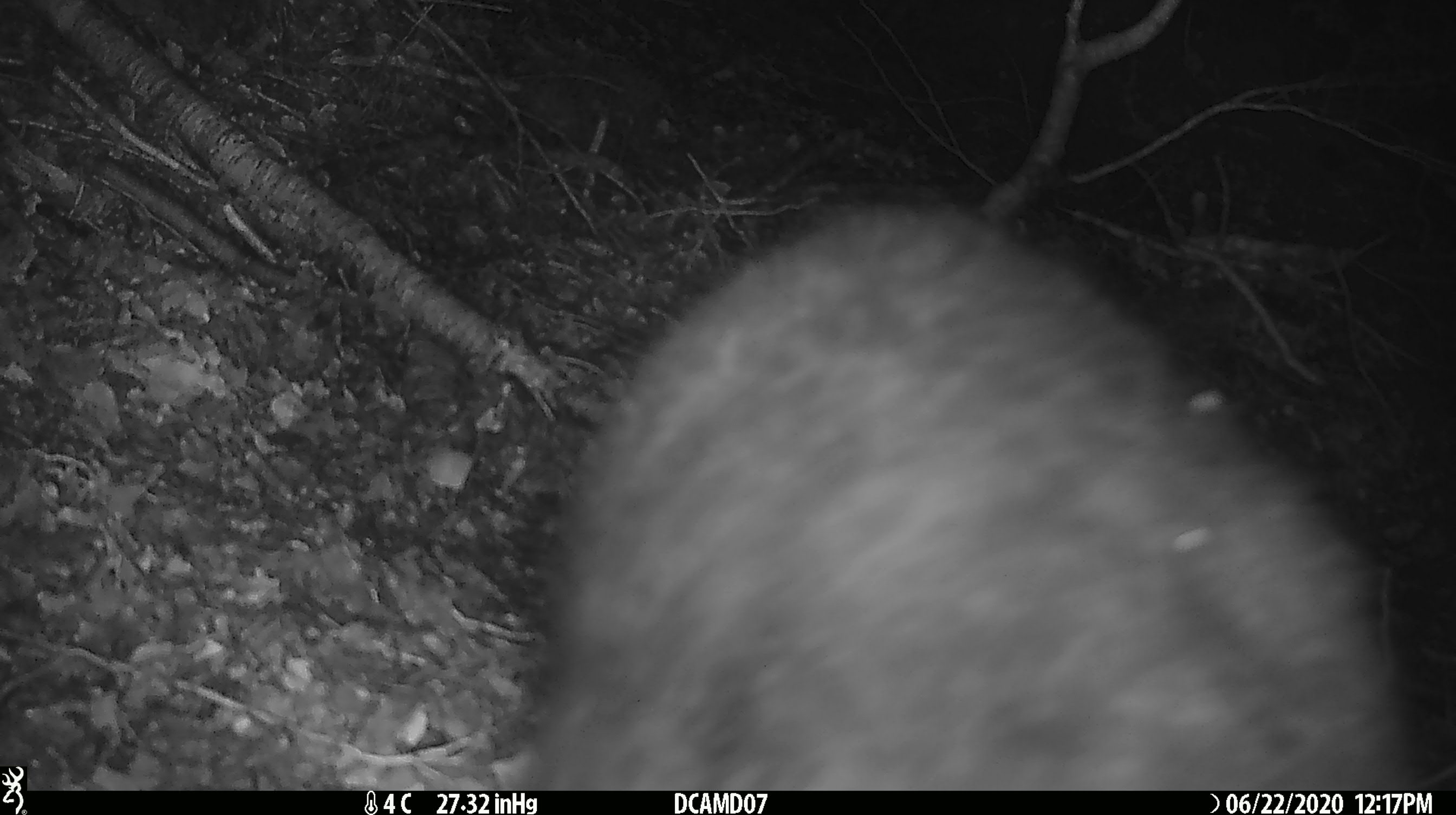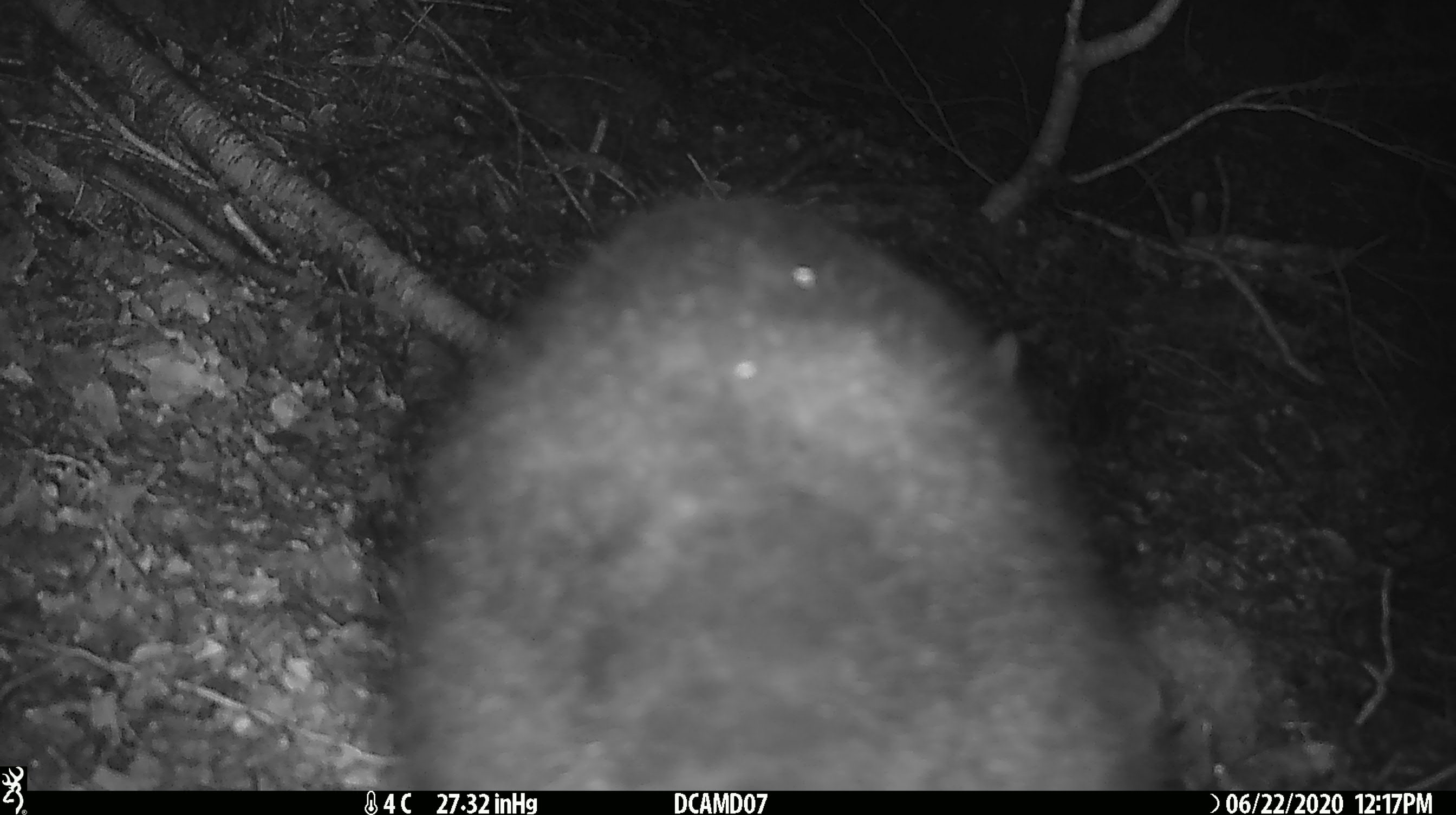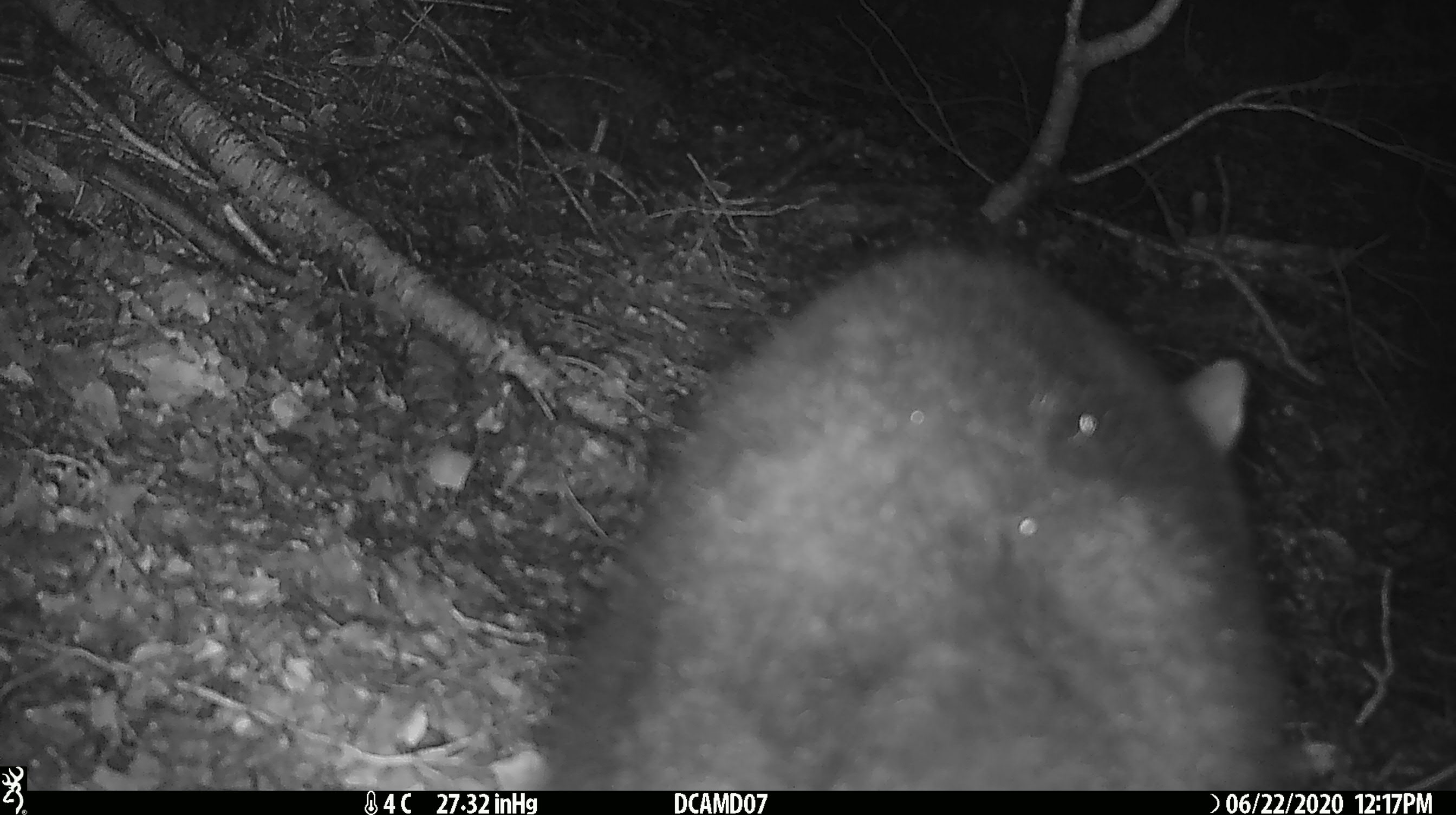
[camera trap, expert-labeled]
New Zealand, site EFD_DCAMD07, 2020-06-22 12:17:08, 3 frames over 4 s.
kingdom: Animalia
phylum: Chordata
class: Mammalia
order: Diprotodontia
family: Phalangeridae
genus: Trichosurus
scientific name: Trichosurus vulpecula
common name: common brushtail possum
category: possum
Possum (common brushtail possum) (Trichosurus vulpecula).